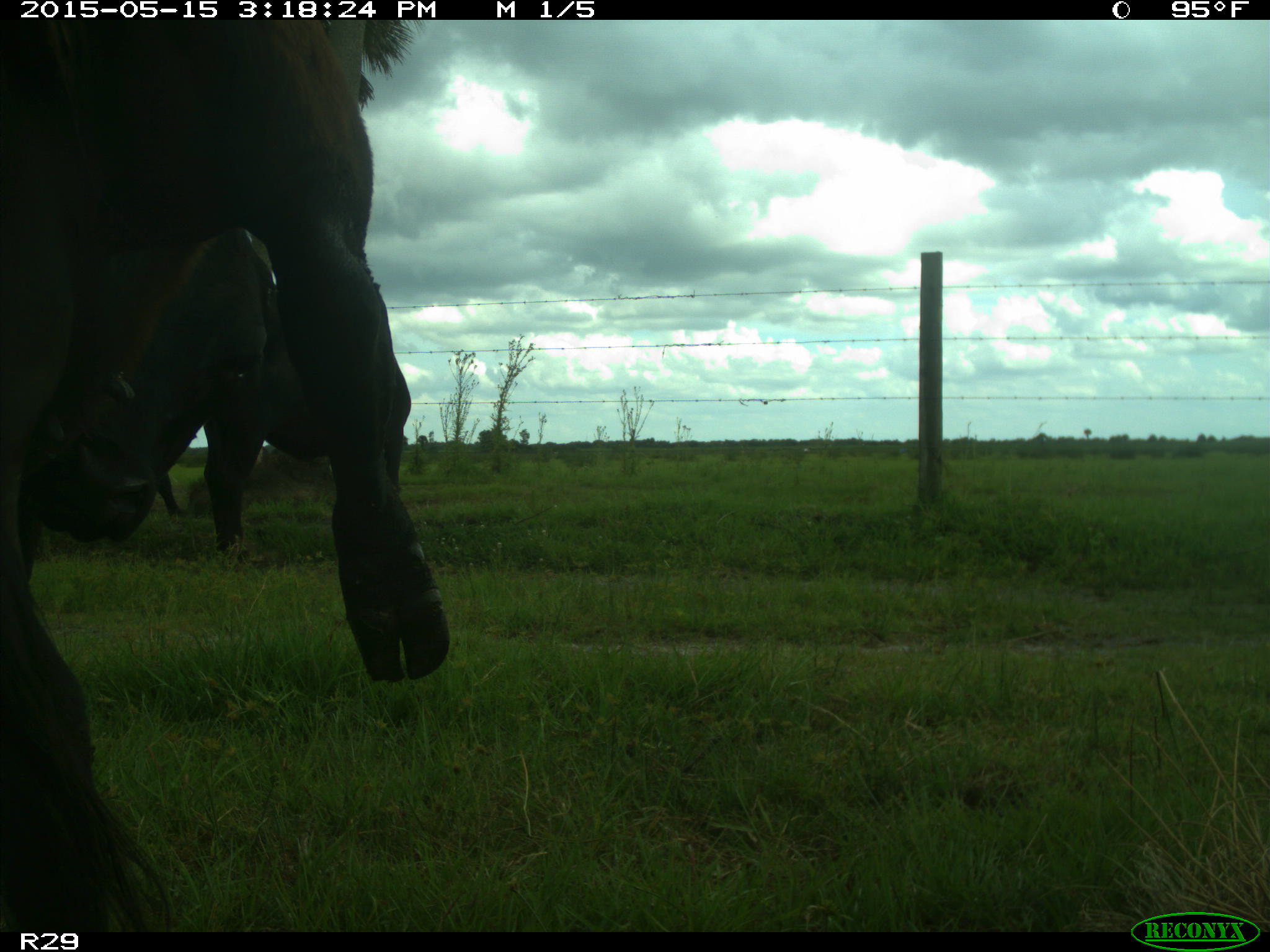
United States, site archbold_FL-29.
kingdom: Animalia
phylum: Chordata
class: Mammalia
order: Artiodactyla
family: Bovidae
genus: Bos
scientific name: Bos taurus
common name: domestic cow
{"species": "Bos taurus (domestic cow)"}